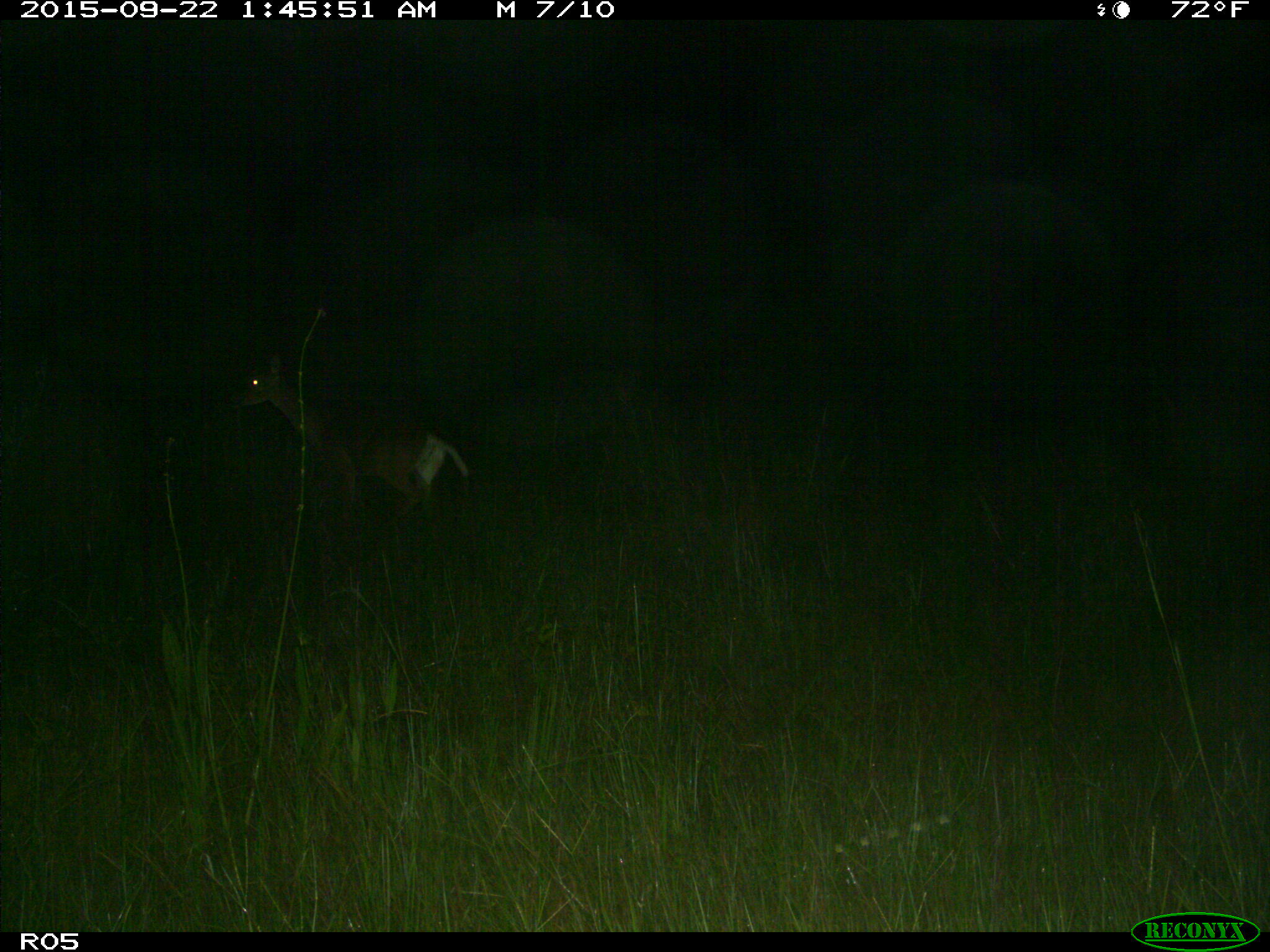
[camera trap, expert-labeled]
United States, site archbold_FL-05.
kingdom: Animalia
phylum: Chordata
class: Mammalia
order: Artiodactyla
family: Cervidae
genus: Odocoileus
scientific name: Odocoileus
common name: deer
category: unidentified deer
Unidentified deer (deer) (Odocoileus).